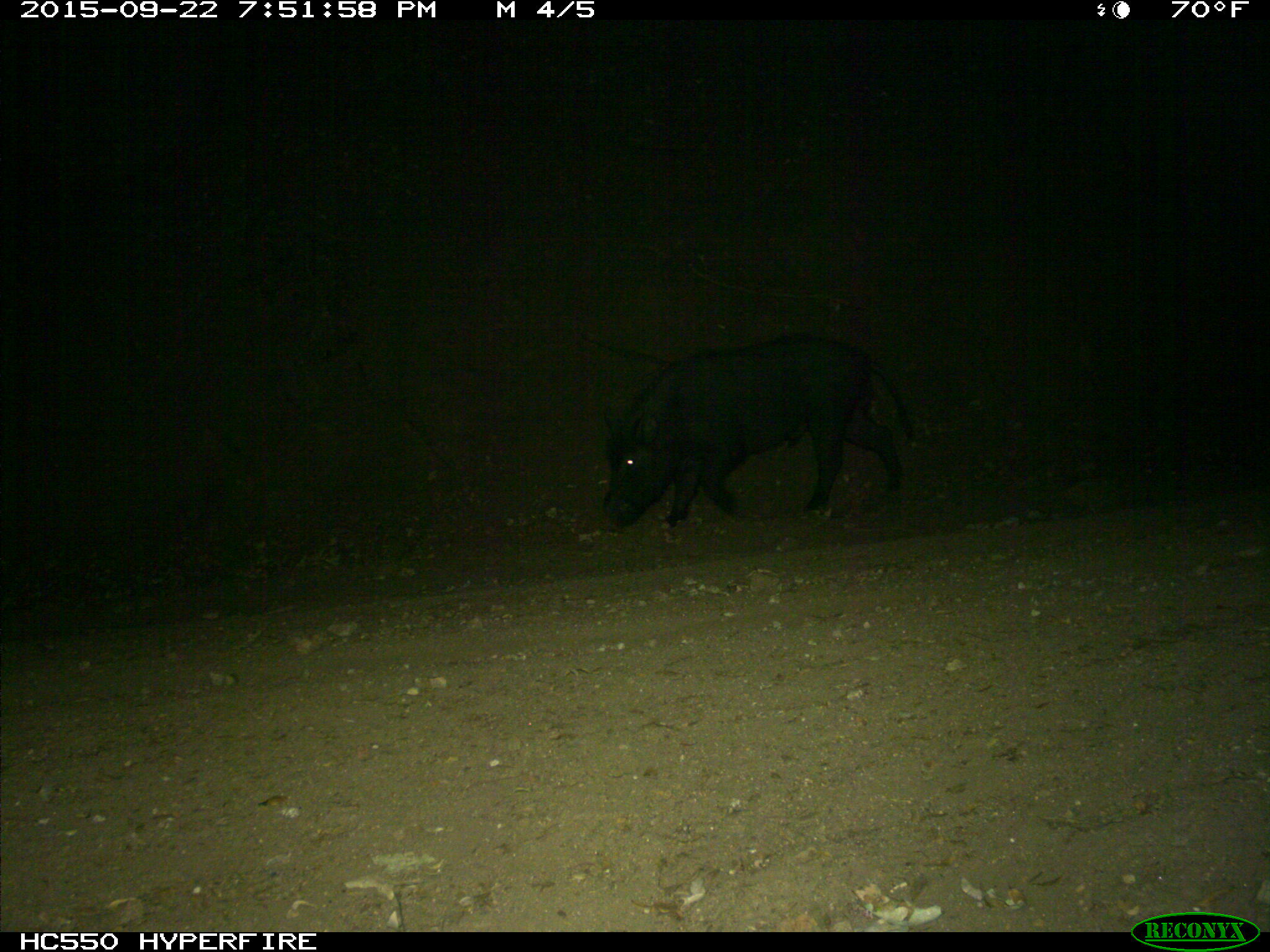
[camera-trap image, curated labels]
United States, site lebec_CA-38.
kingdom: Animalia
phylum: Chordata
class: Mammalia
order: Artiodactyla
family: Suidae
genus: Sus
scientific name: Sus scrofa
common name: wild boar